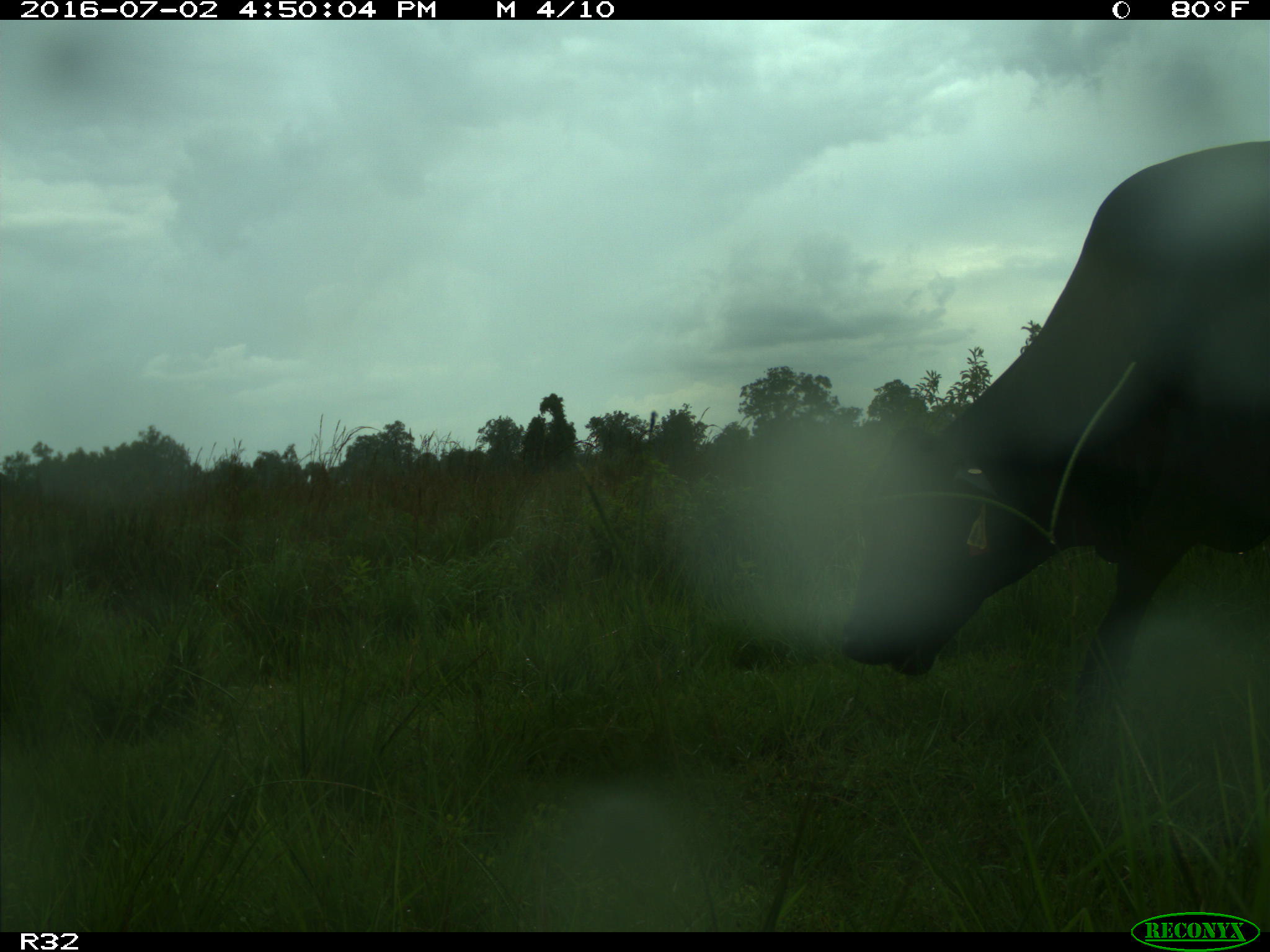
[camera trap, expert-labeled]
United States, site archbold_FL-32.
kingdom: Animalia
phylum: Chordata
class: Mammalia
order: Artiodactyla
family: Bovidae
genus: Bos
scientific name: Bos taurus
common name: domestic cow